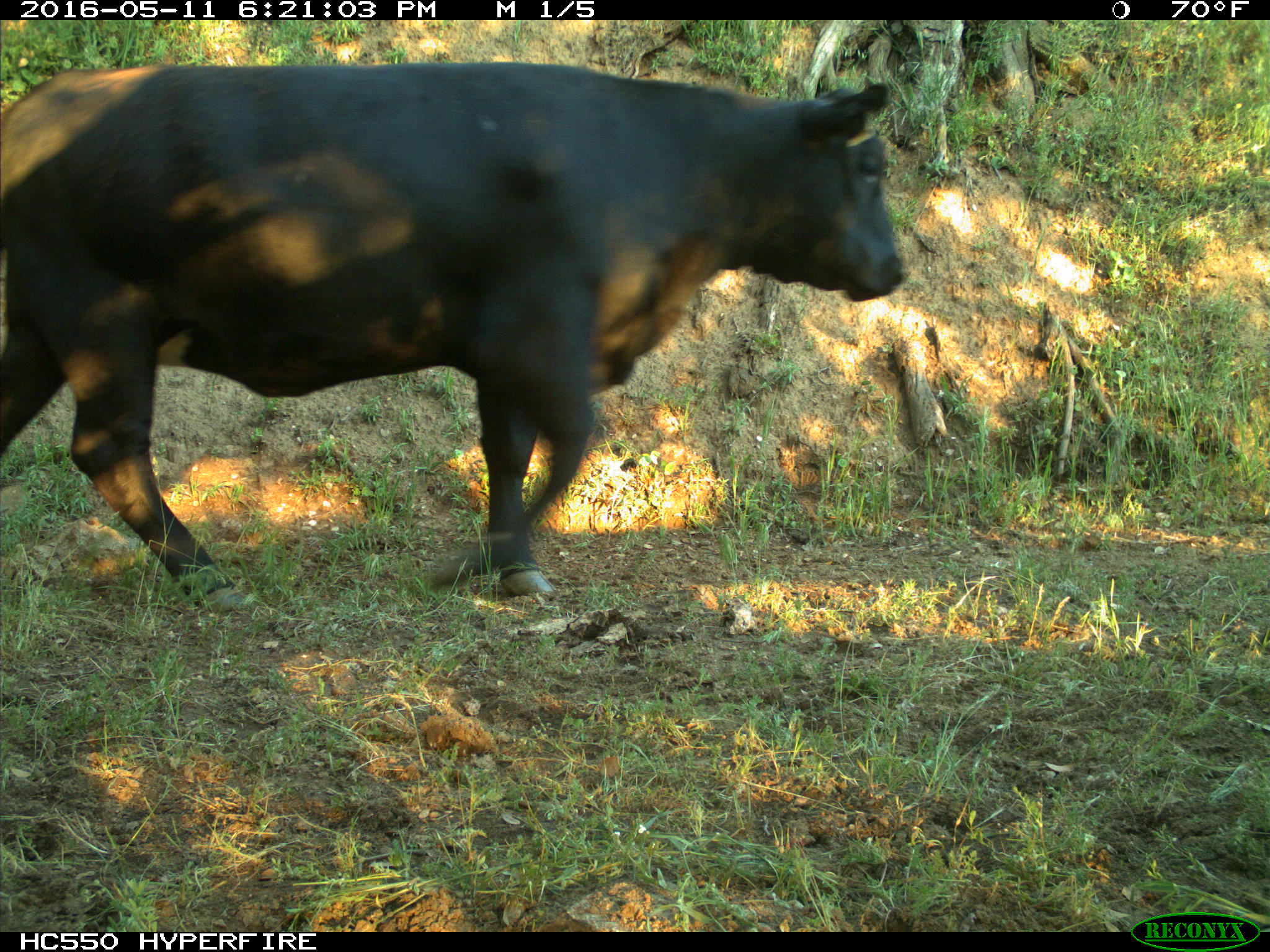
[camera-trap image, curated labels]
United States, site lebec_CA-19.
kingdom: Animalia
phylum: Chordata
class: Mammalia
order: Artiodactyla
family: Bovidae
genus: Bos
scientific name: Bos taurus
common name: domestic cow